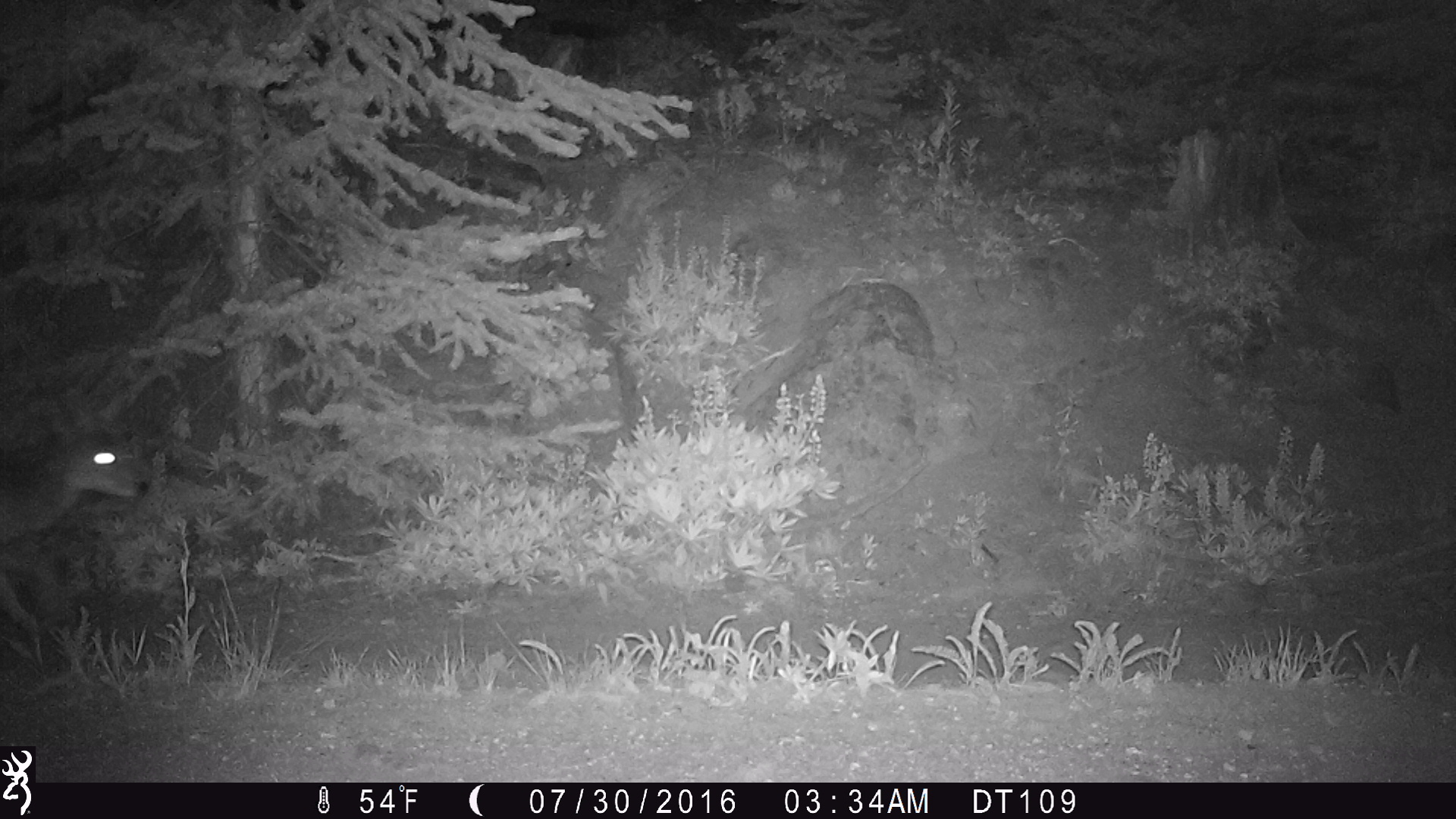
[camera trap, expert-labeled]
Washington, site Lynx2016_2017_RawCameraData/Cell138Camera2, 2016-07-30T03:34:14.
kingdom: Animalia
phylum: Chordata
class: Mammalia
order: Carnivora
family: Canidae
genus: Canis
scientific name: Canis latrans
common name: coyote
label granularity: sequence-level